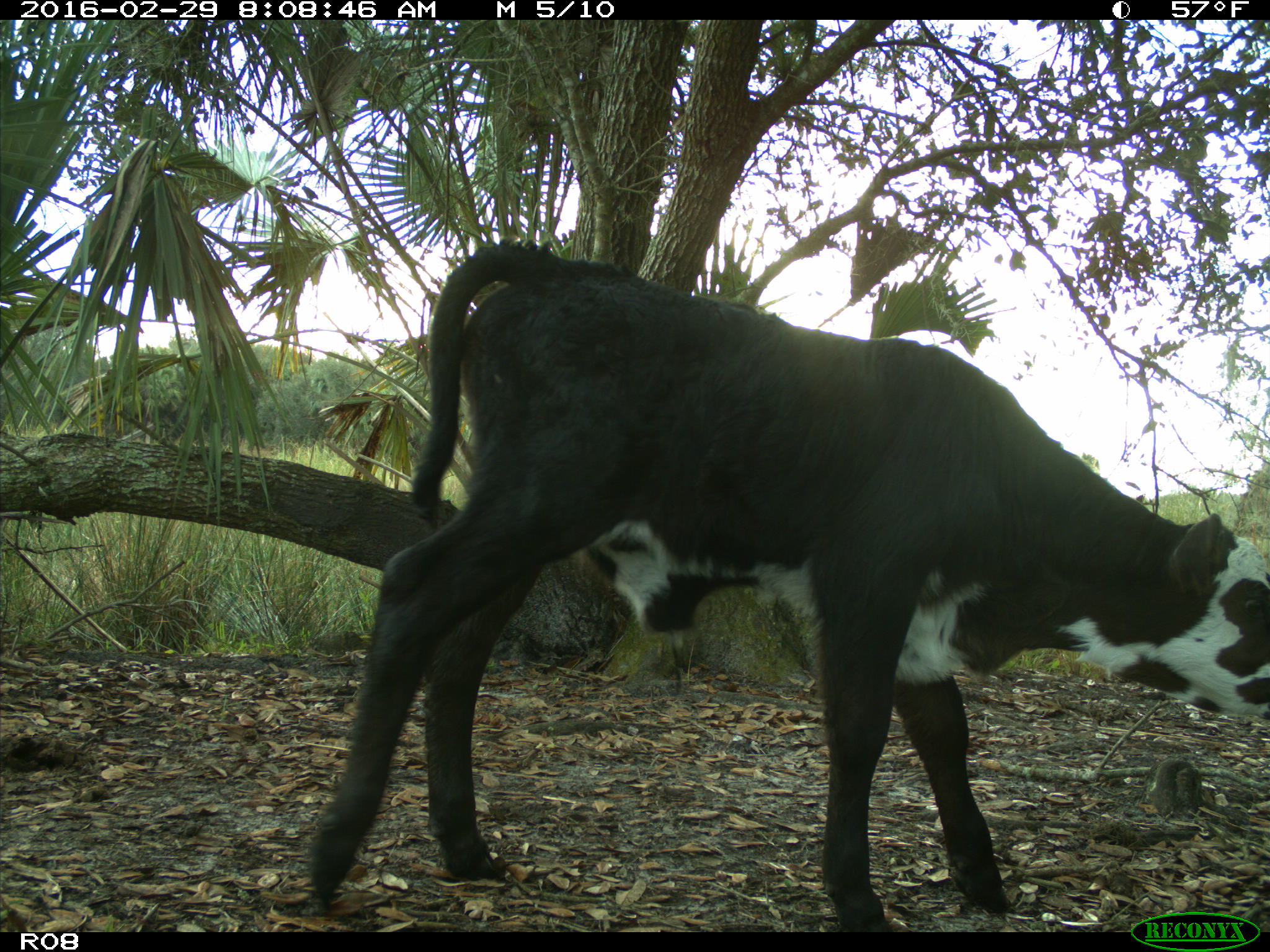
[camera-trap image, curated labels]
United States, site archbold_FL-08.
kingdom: Animalia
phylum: Chordata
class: Mammalia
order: Artiodactyla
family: Bovidae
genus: Bos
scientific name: Bos taurus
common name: domestic cow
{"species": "Bos taurus (domestic cow)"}